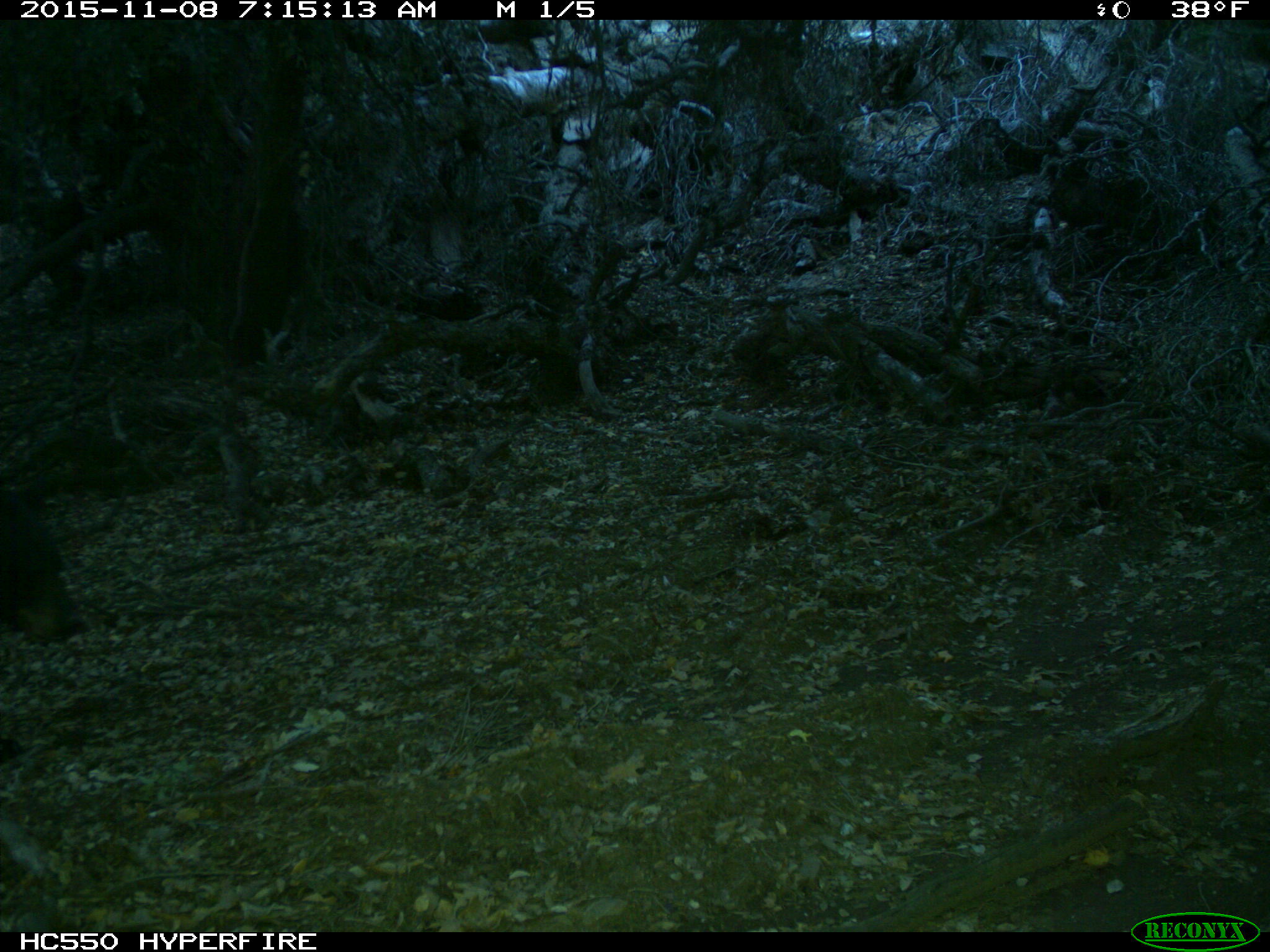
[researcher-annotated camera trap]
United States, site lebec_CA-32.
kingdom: Animalia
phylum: Chordata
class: Mammalia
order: Carnivora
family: Ursidae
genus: Ursus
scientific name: Ursus americanus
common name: american black bear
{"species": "Ursus americanus (american black bear)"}